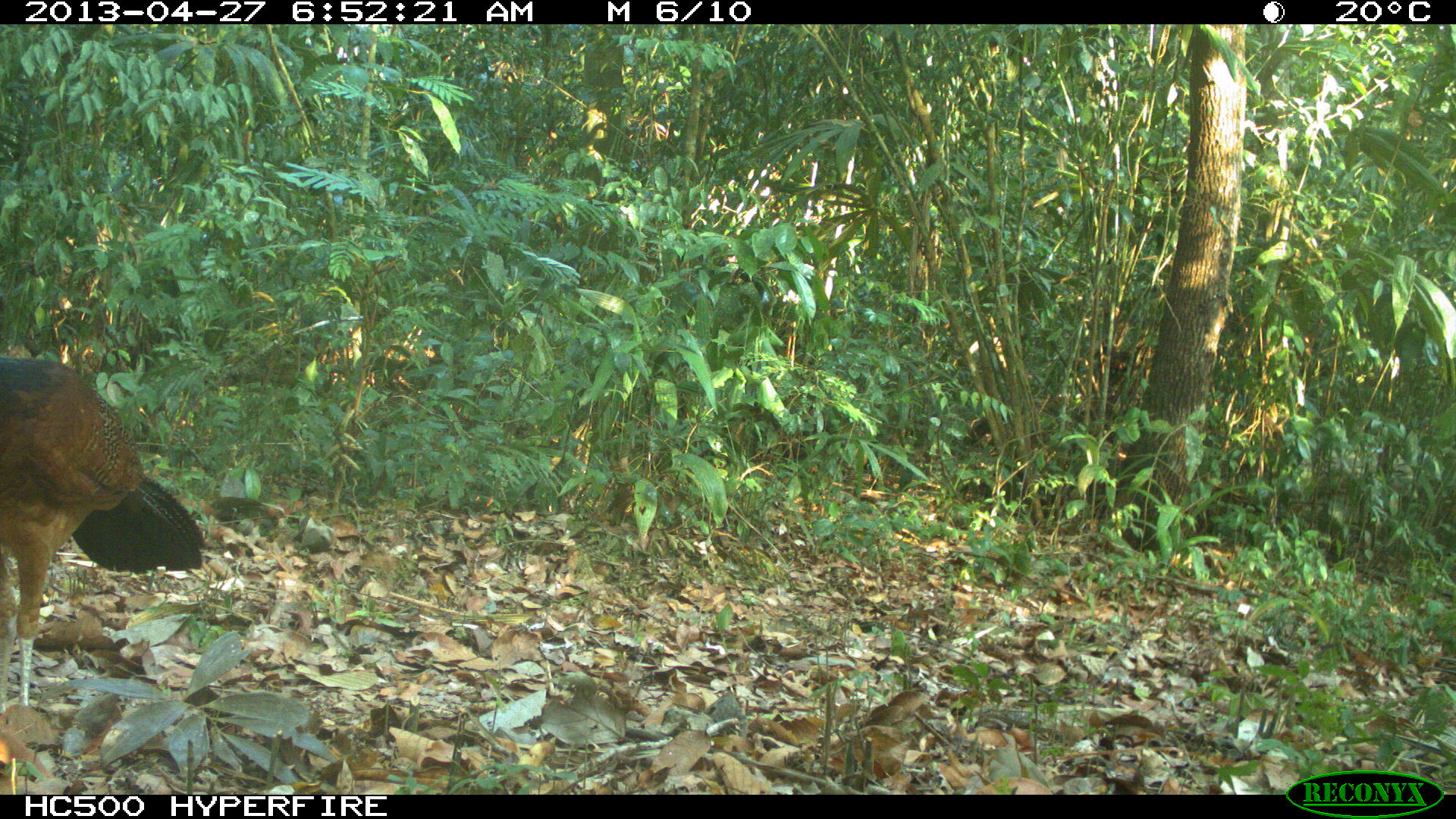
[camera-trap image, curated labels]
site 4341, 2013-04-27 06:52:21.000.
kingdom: Animalia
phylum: Chordata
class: Aves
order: Galliformes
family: Cracidae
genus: Crax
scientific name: Crax rubra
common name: great curassow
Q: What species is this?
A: Crax rubra (great curassow).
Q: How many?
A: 1.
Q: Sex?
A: Female.